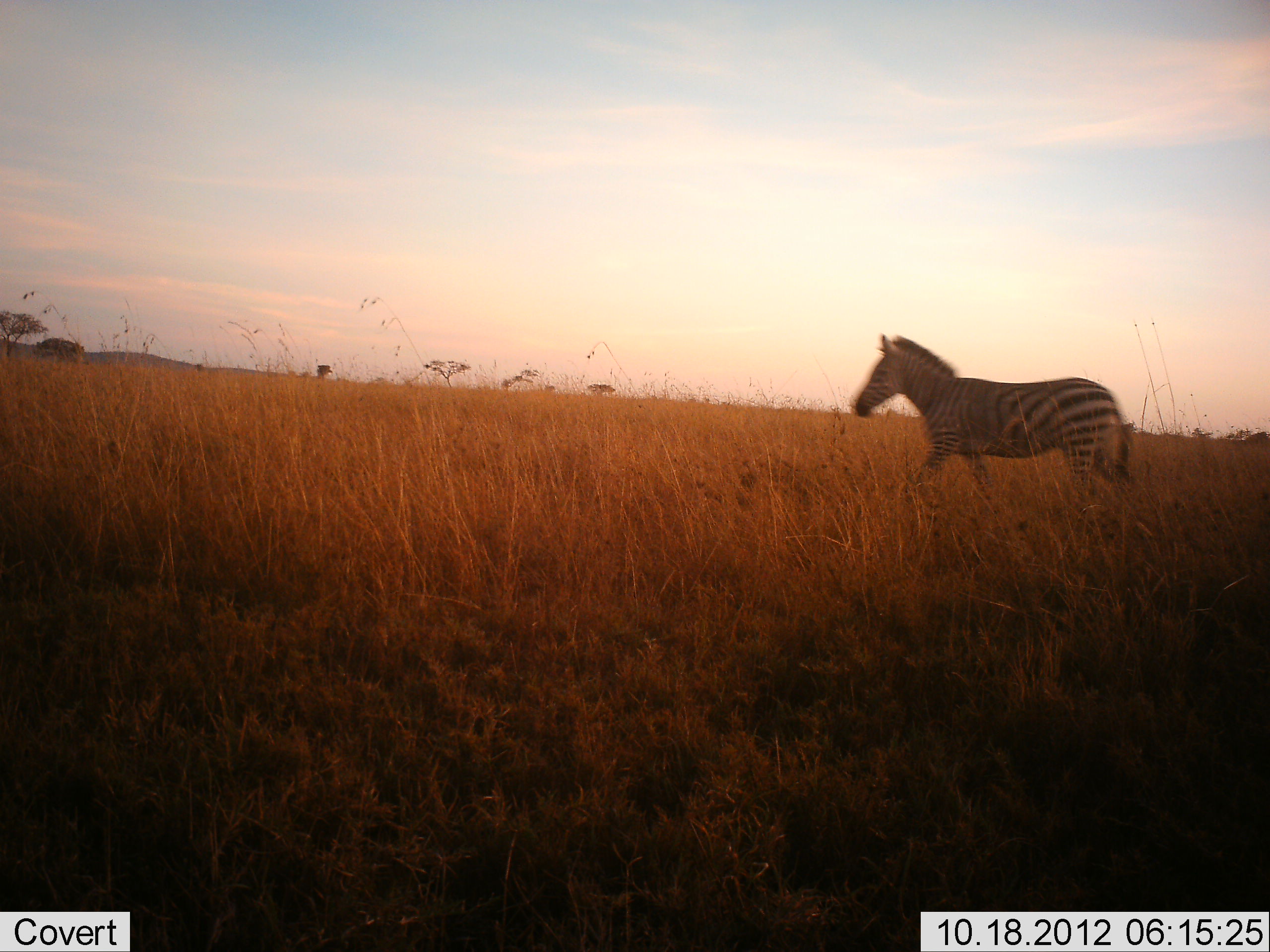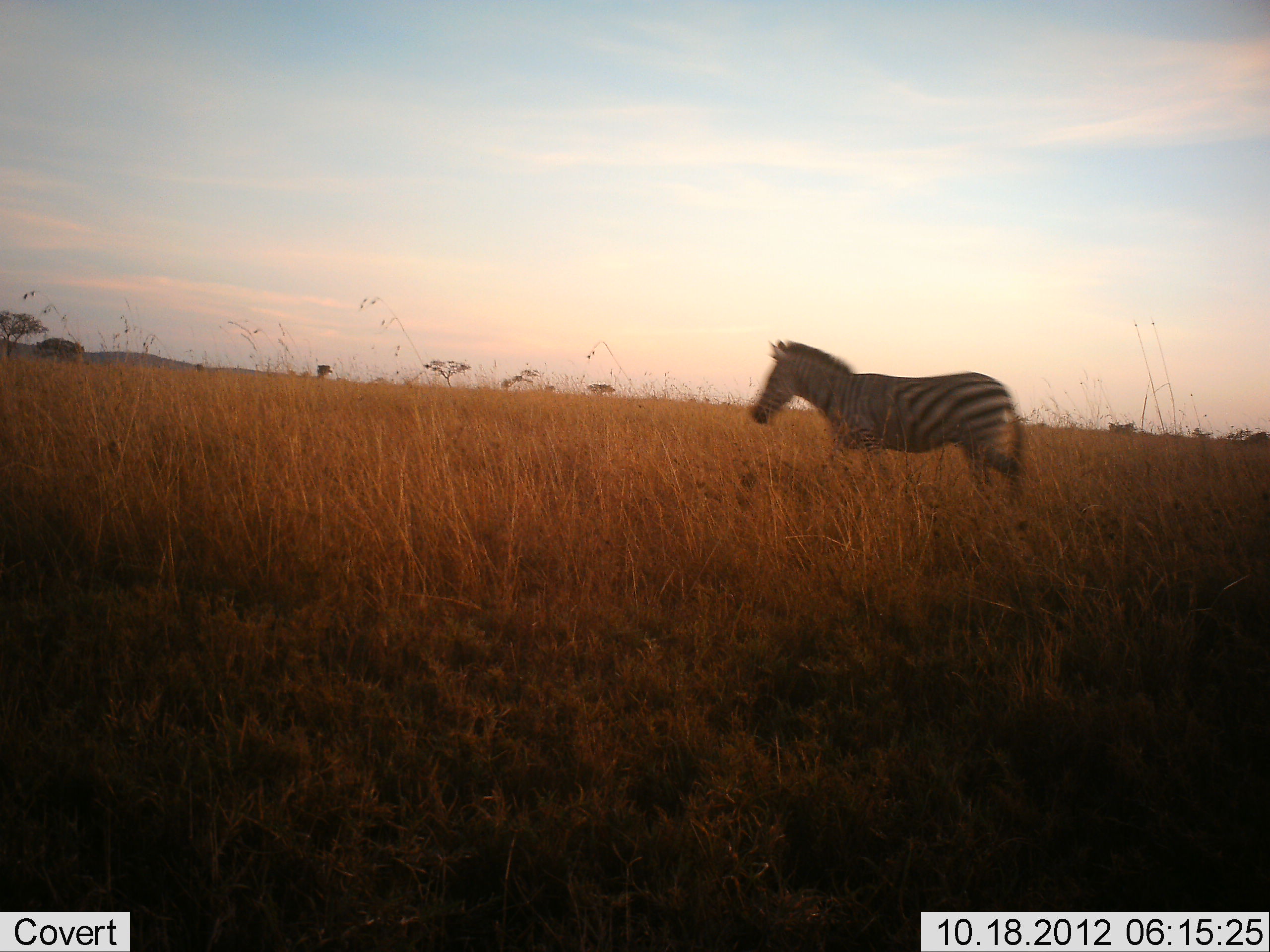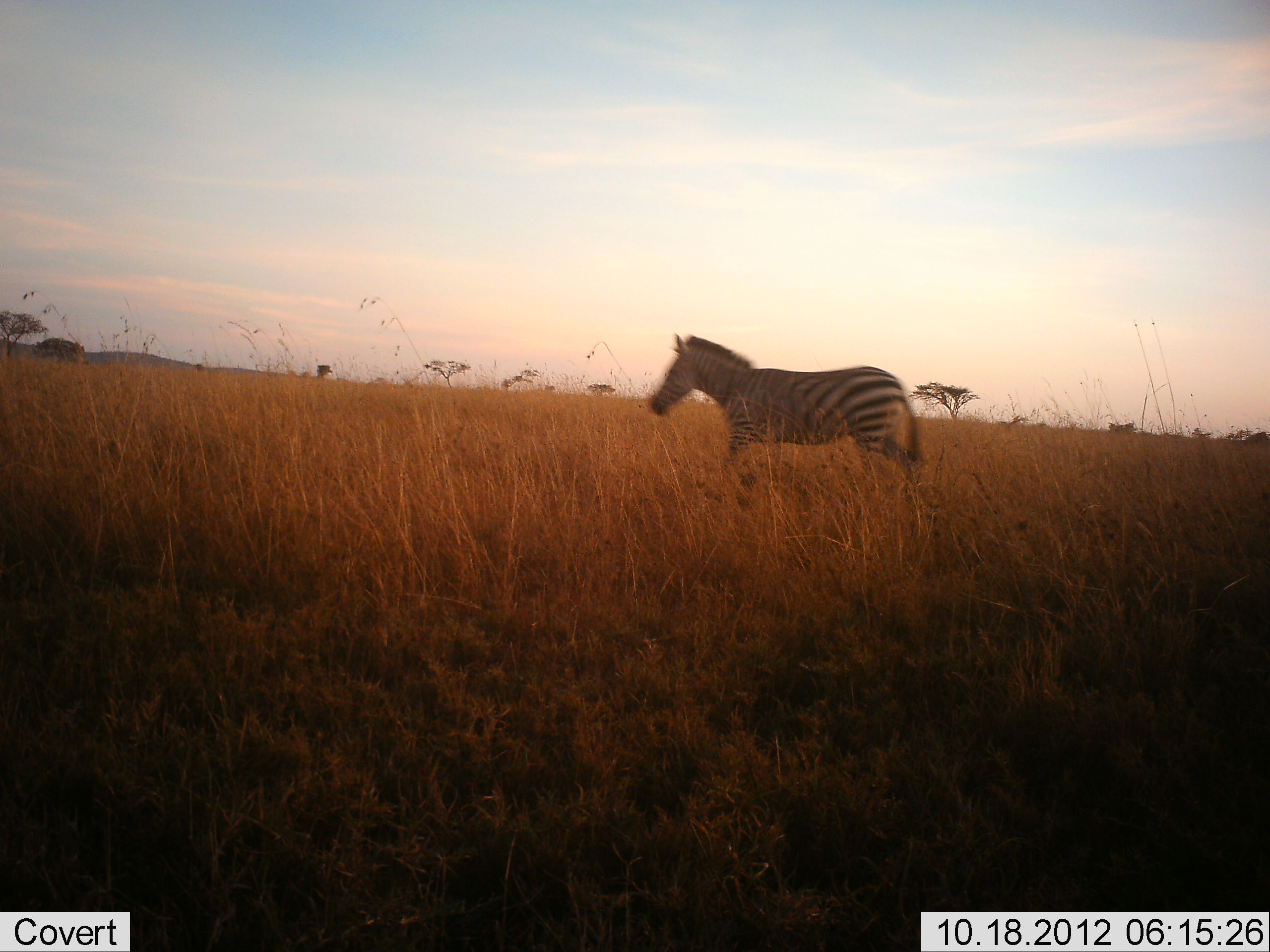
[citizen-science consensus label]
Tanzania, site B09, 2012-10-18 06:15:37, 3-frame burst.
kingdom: Animalia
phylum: Chordata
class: Mammalia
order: Perissodactyla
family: Equidae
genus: Equus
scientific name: Equus quagga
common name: plains zebra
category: zebra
Zebra (plains zebra) (Equus quagga), count 1. Behavior (volunteer vote fractions): standing 30%, resting 0%, moving 80%, interacting 0%. Young present (vote fraction): 0%. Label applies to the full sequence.